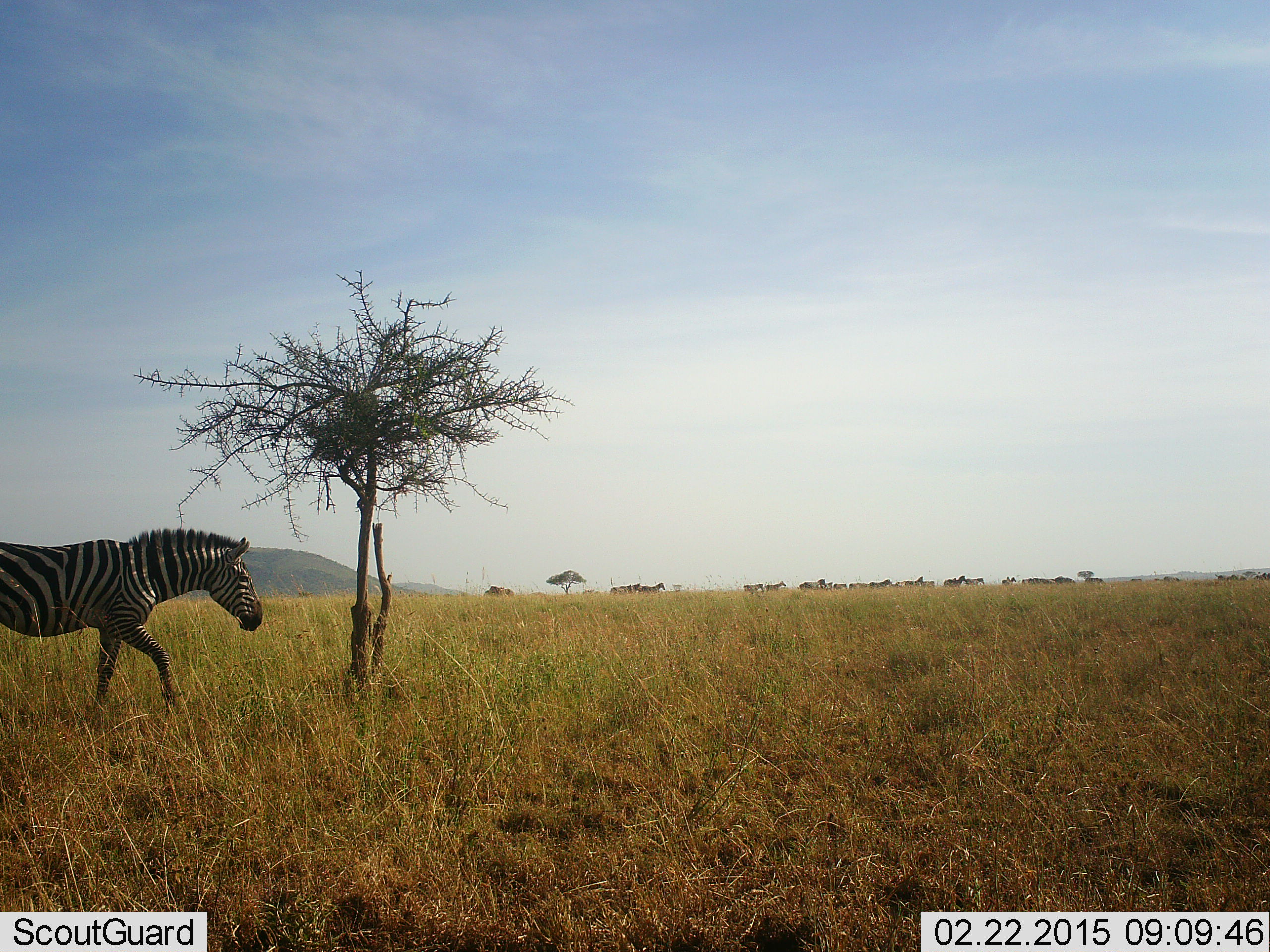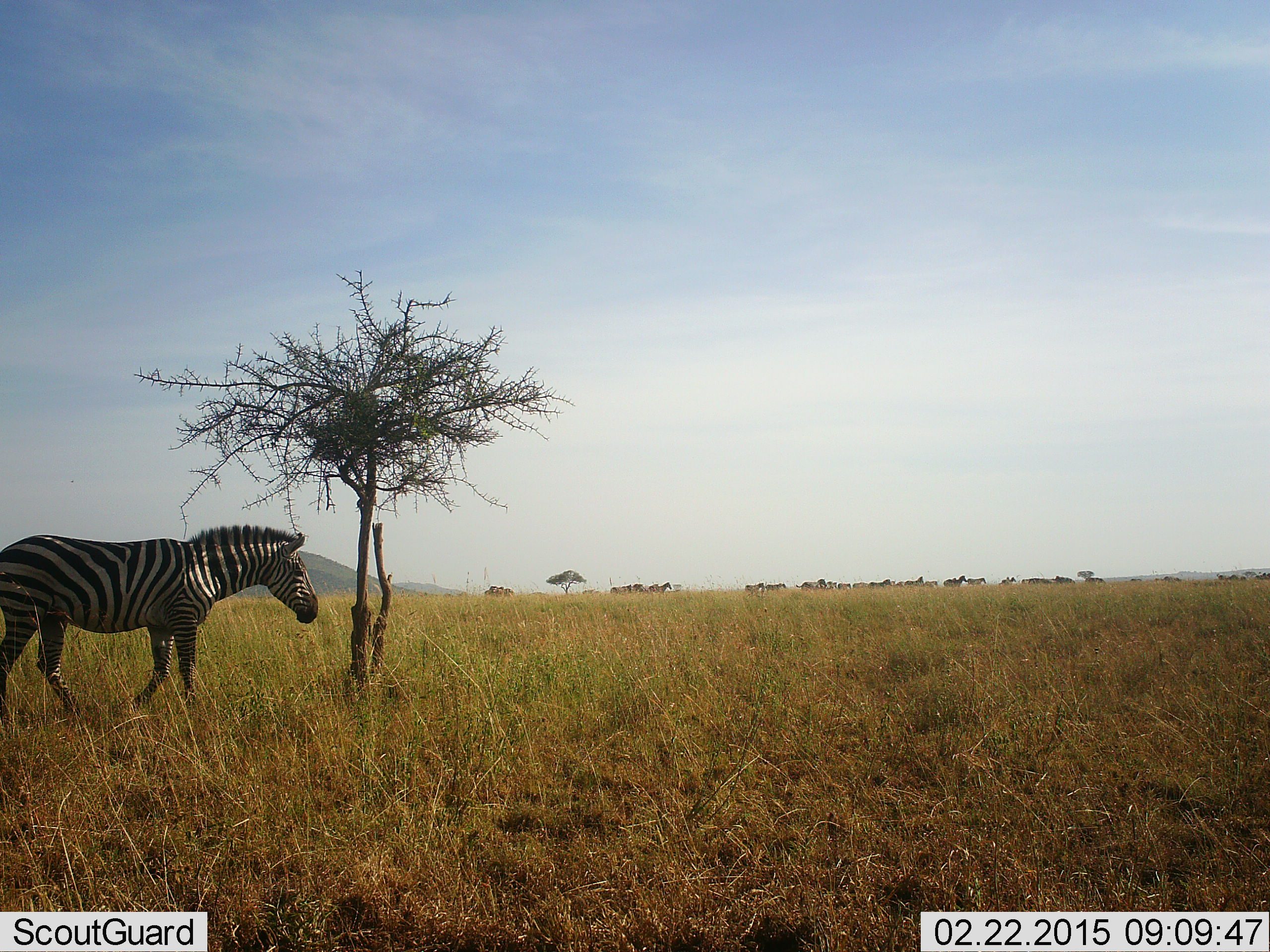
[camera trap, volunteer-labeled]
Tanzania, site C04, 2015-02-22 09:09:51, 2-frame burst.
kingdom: Animalia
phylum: Chordata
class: Mammalia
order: Perissodactyla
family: Equidae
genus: Equus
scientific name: Equus quagga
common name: plains zebra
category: zebra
Zebra (plains zebra) (Equus quagga), count 11-50. Behavior (volunteer vote fractions): standing 30%, resting 0%, moving 100%, interacting 0%. Young present (vote fraction): 0%. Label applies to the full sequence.